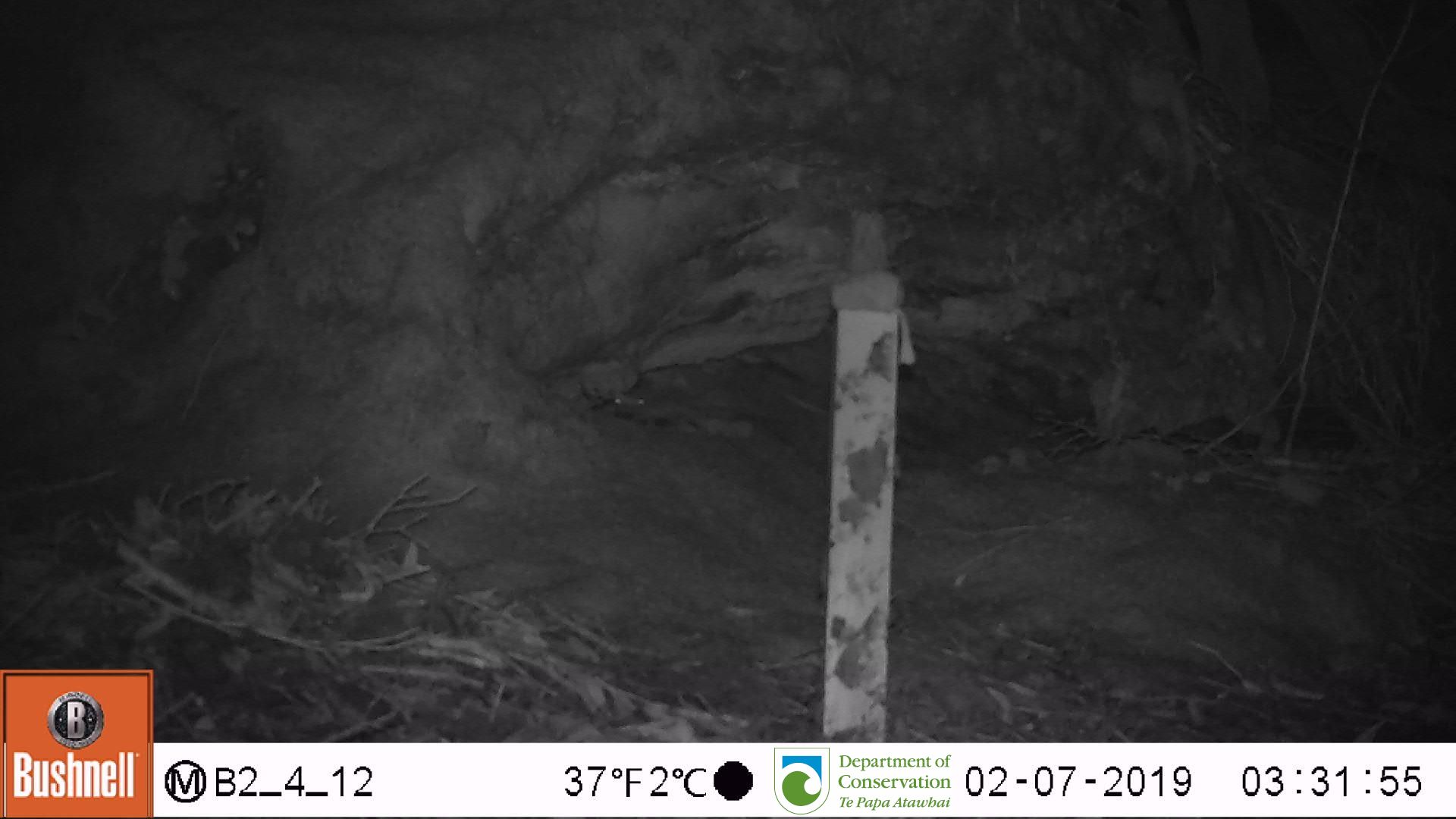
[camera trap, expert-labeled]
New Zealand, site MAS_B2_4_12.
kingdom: Animalia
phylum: Chordata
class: Mammalia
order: Rodentia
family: Muridae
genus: Mus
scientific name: Mus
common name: mouse